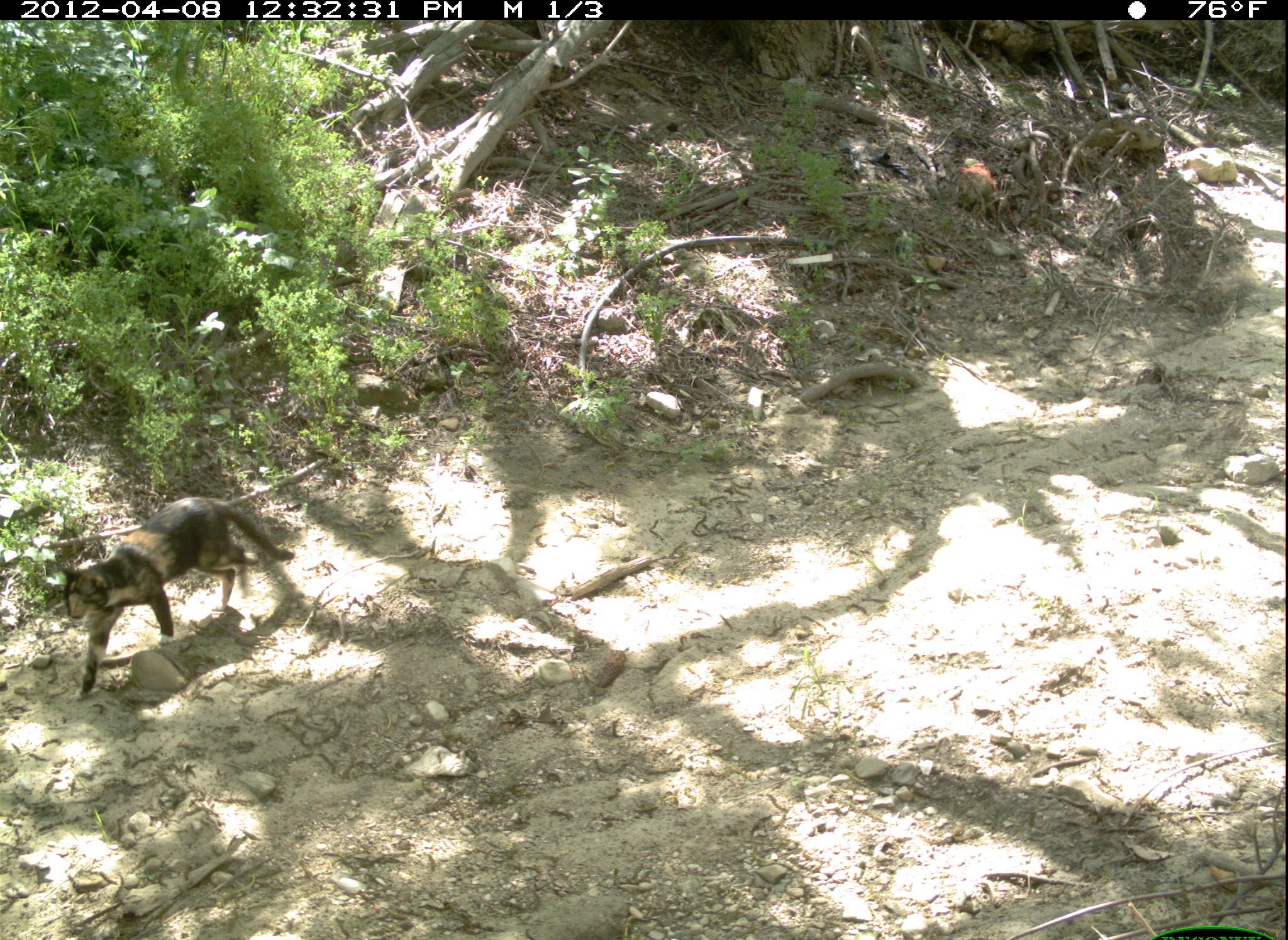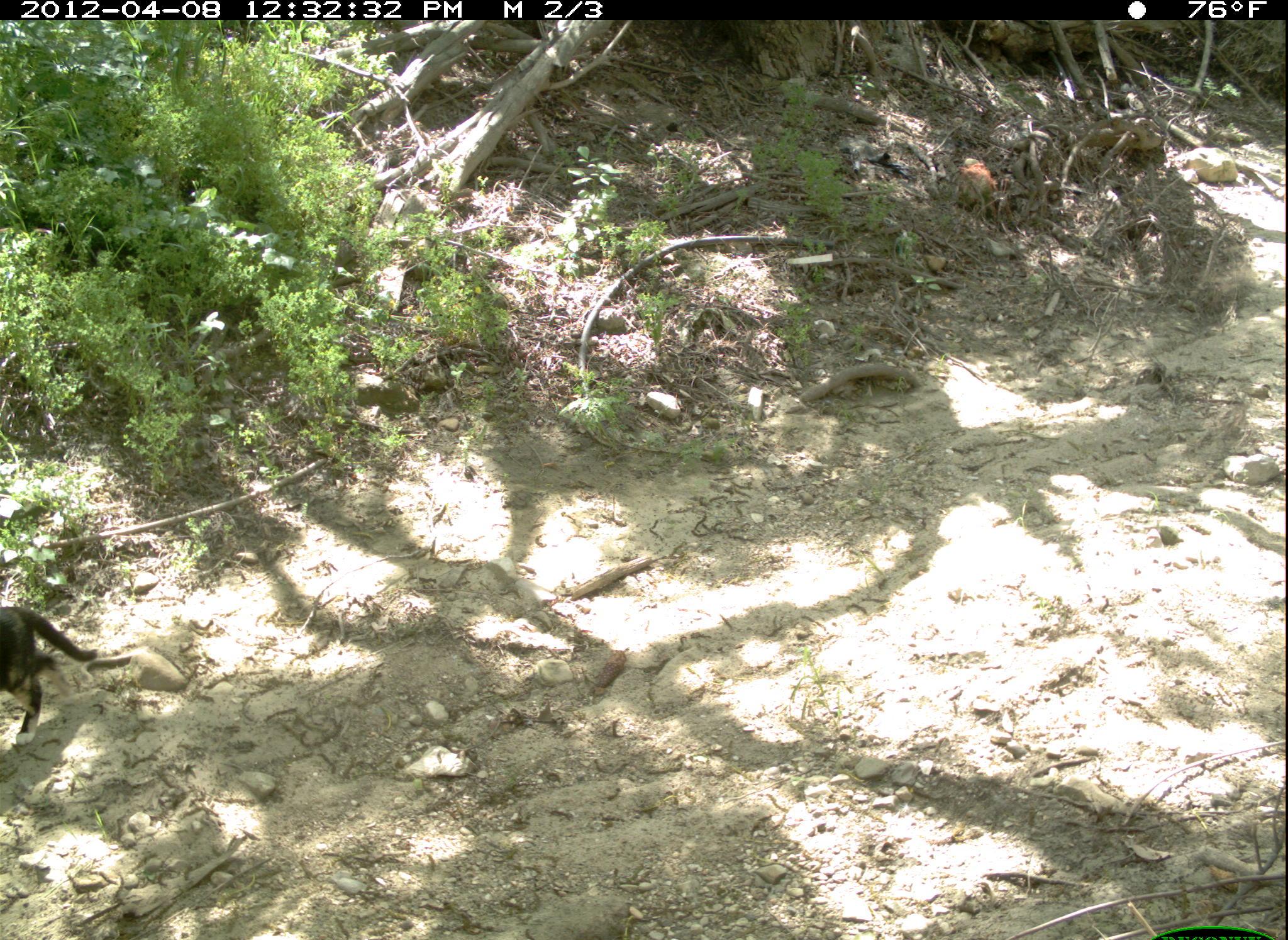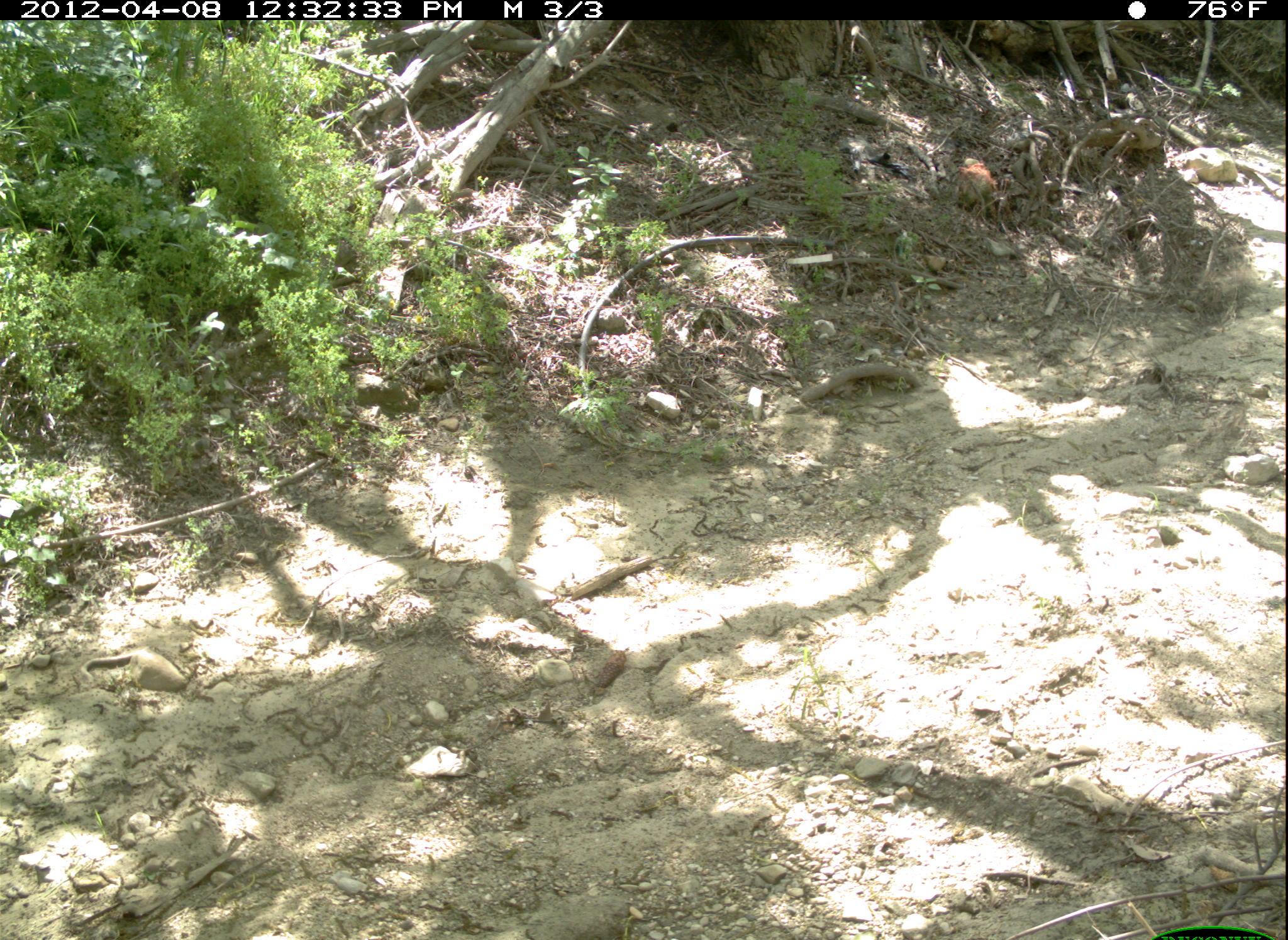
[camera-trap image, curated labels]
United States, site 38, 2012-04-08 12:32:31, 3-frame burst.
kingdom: Animalia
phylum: Chordata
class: Mammalia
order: Carnivora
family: Felidae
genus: Felis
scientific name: Felis catus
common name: cat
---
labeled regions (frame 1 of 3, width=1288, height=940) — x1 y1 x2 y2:
cat: 47 490 303 709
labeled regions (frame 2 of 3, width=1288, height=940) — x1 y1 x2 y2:
cat: 6 577 114 746